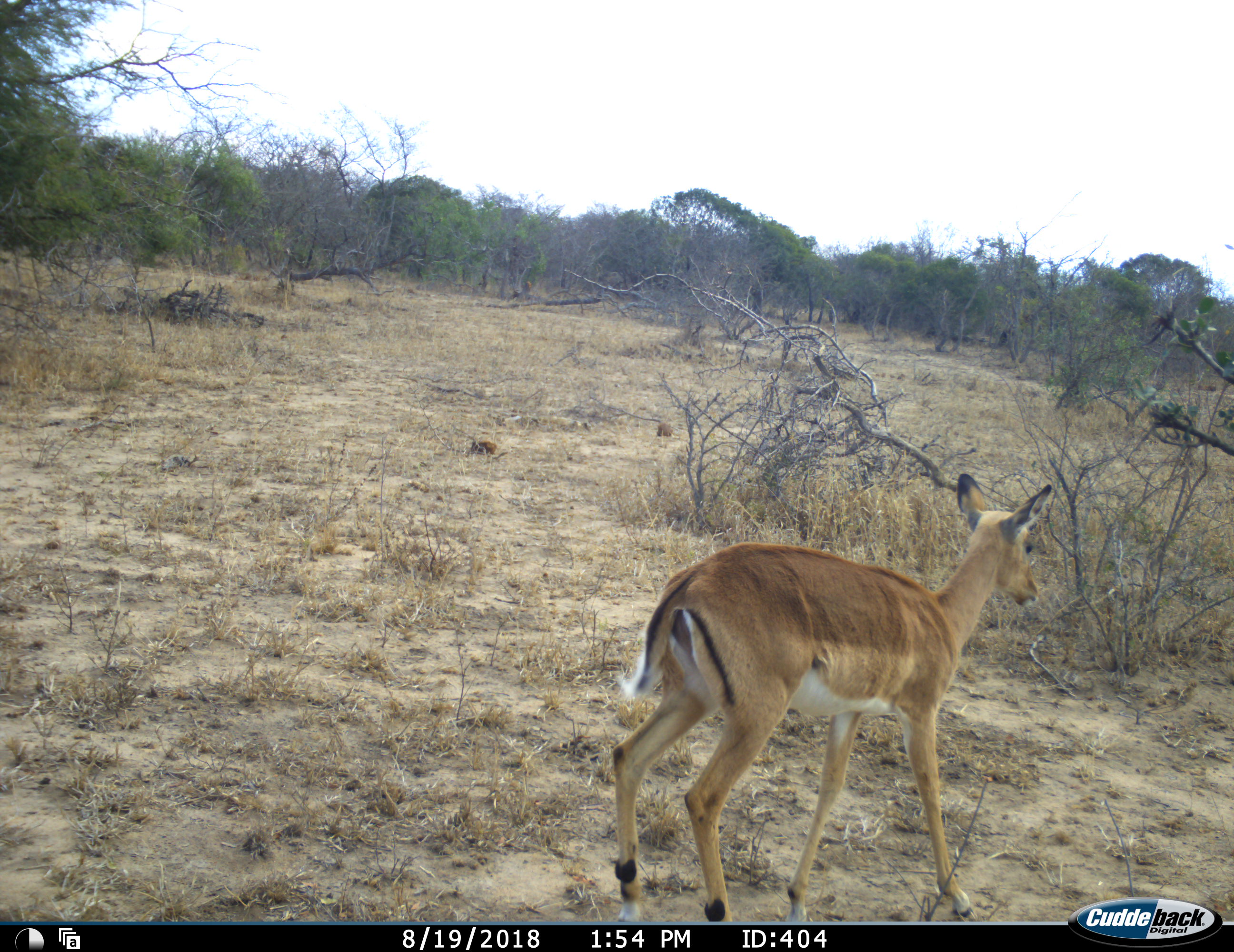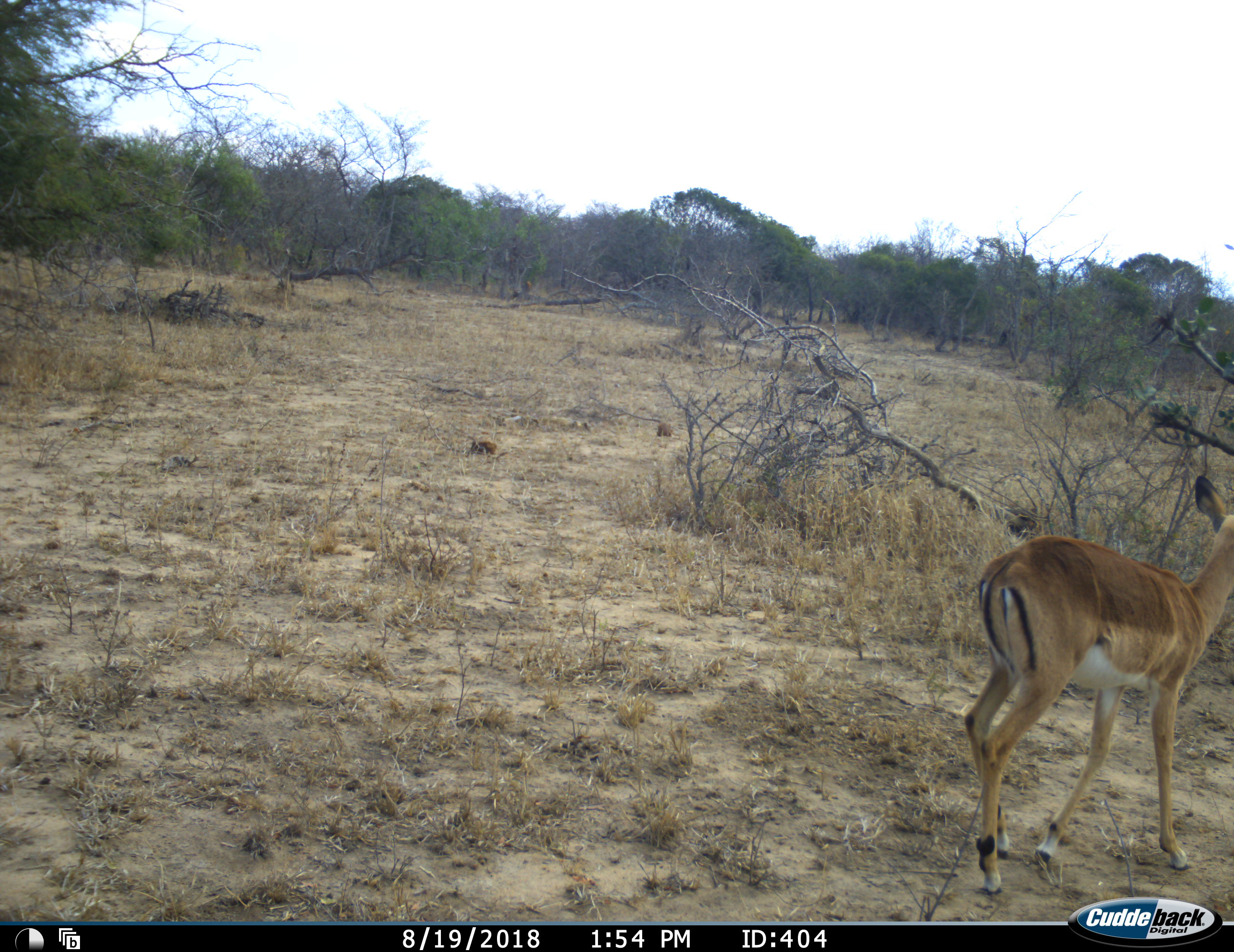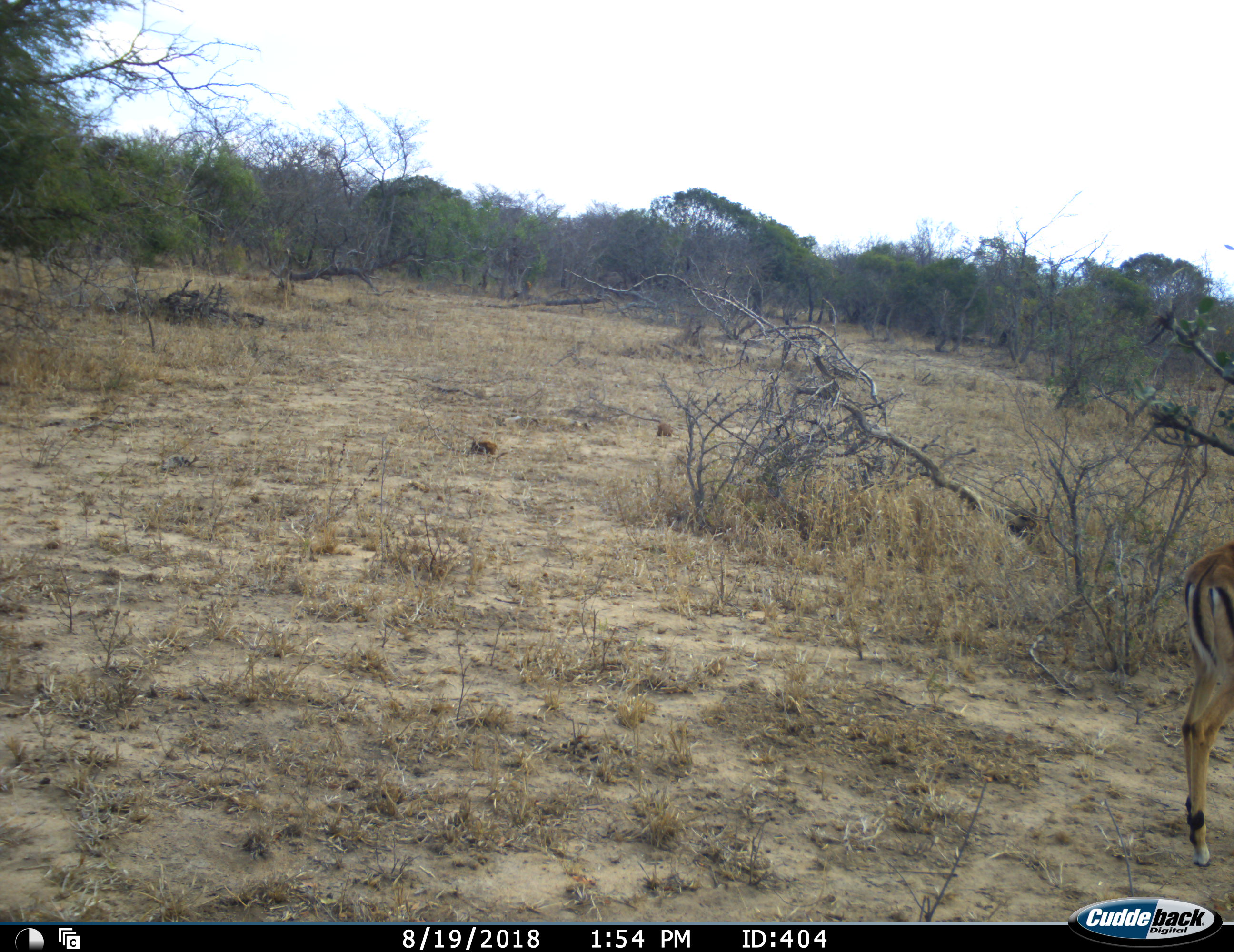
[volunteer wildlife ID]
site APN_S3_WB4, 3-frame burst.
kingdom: Animalia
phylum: Chordata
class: Mammalia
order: Artiodactyla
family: Bovidae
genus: Aepyceros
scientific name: Aepyceros melampus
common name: impala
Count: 1.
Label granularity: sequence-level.